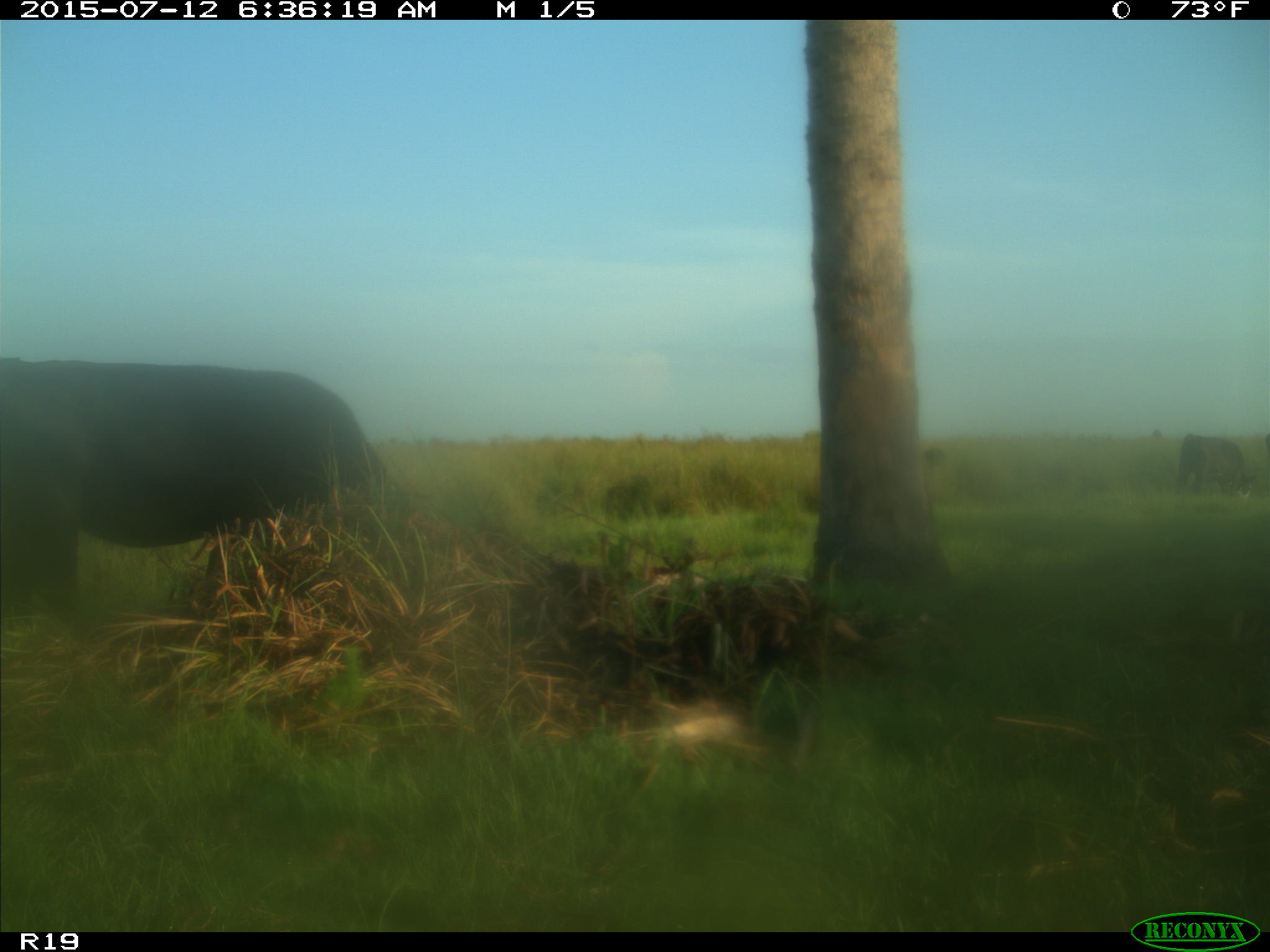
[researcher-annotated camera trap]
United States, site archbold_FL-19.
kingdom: Animalia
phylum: Chordata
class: Mammalia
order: Artiodactyla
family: Bovidae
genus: Bos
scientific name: Bos taurus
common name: domestic cow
Bos taurus (domestic cow).